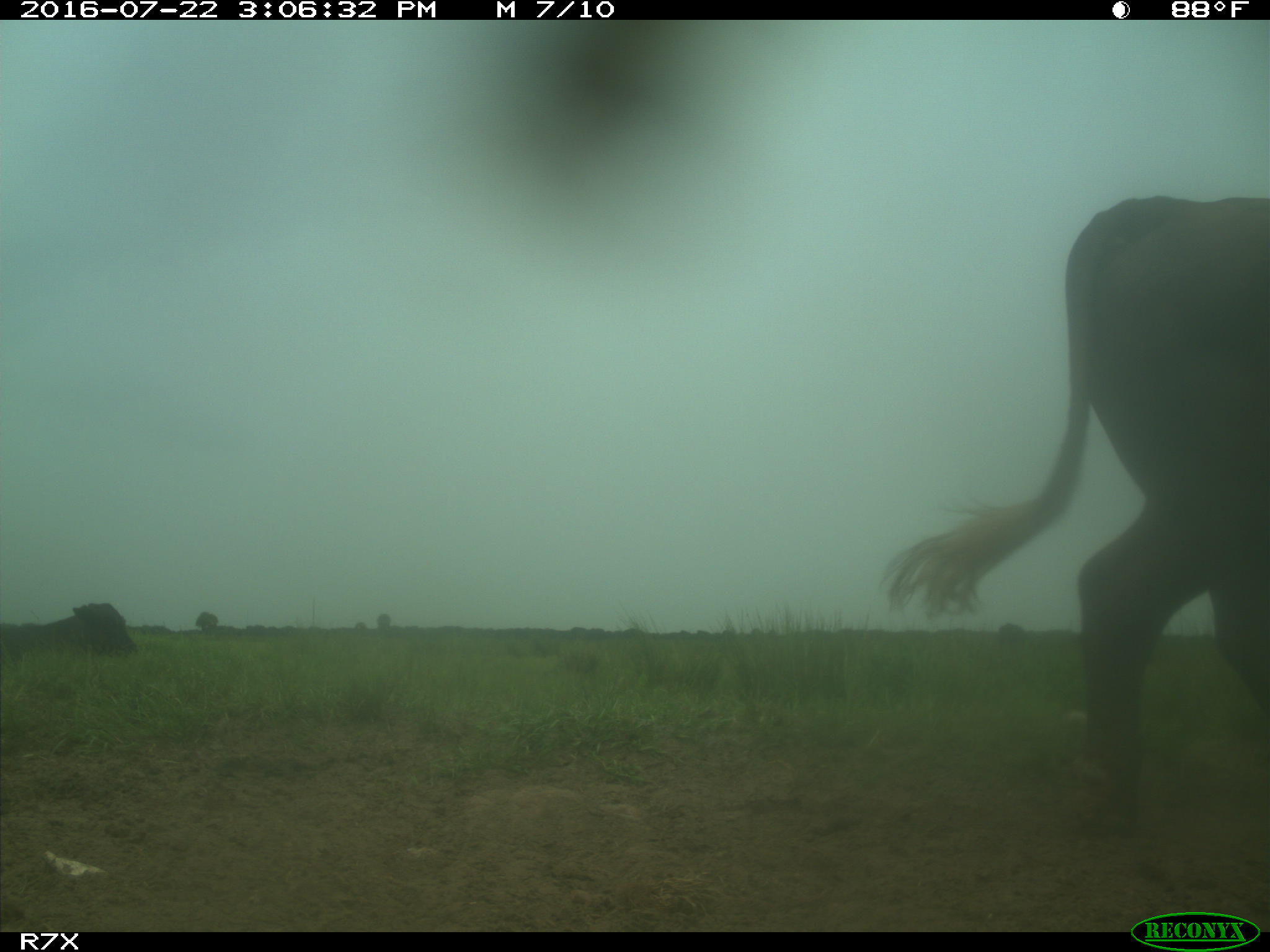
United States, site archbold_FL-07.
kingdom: Animalia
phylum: Chordata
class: Mammalia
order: Artiodactyla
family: Bovidae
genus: Bos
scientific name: Bos taurus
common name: domestic cow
Bos taurus (domestic cow).